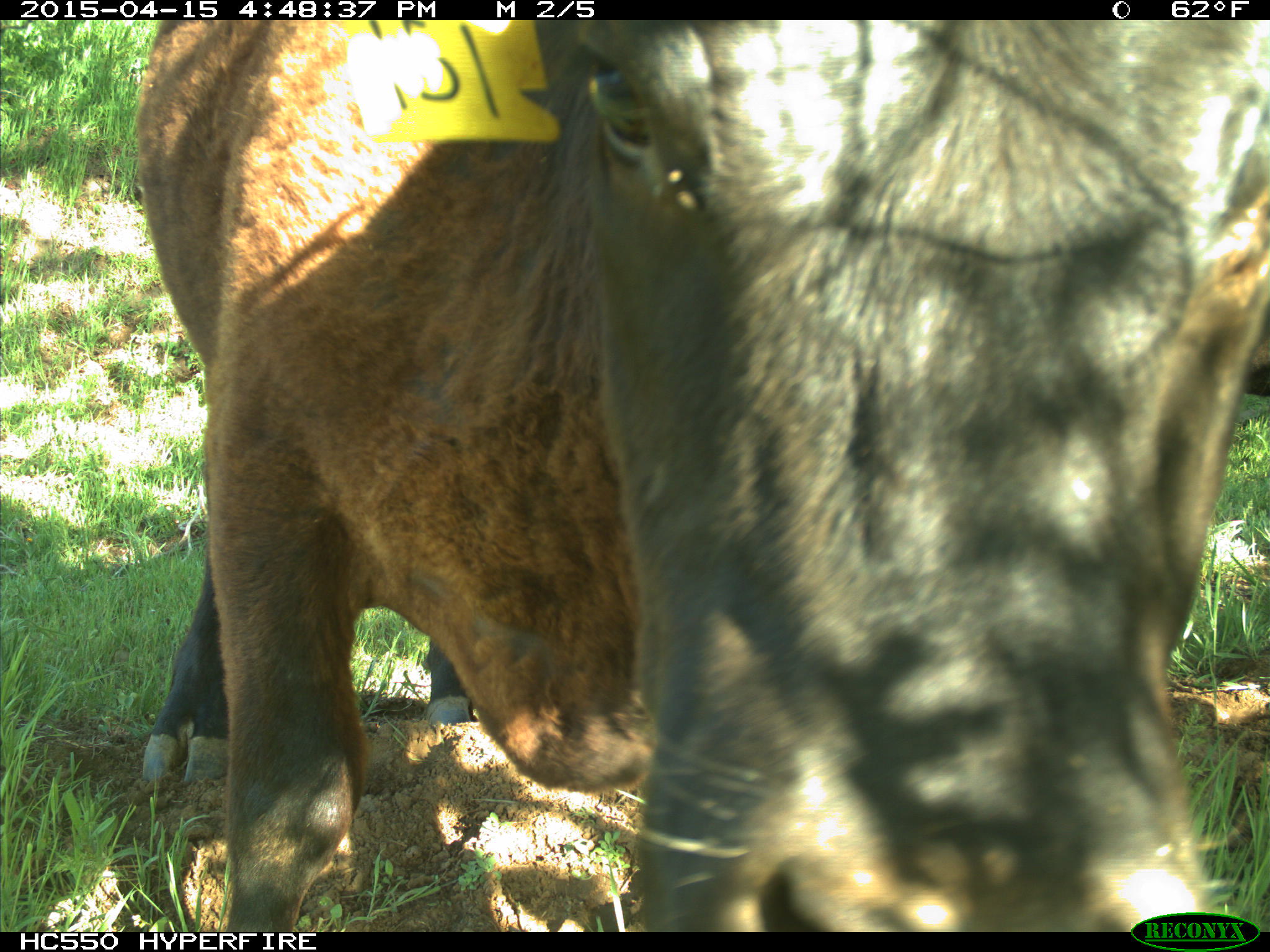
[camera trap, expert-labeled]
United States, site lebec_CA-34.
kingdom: Animalia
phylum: Chordata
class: Mammalia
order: Artiodactyla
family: Bovidae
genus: Bos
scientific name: Bos taurus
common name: domestic cow